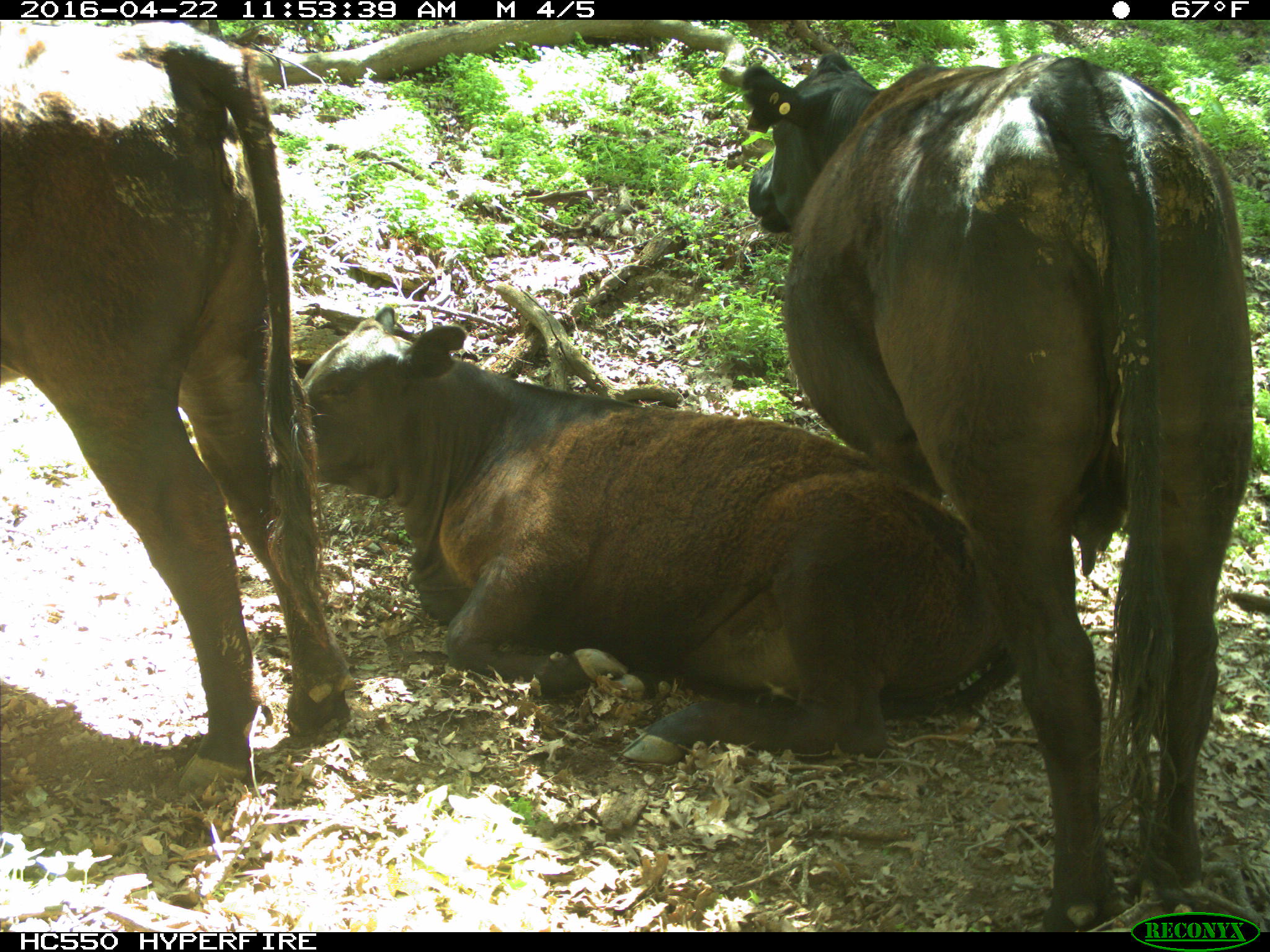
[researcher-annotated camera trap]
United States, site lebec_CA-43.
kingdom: Animalia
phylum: Chordata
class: Mammalia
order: Artiodactyla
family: Bovidae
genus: Bos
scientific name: Bos taurus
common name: domestic cow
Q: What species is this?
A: Bos taurus (domestic cow).